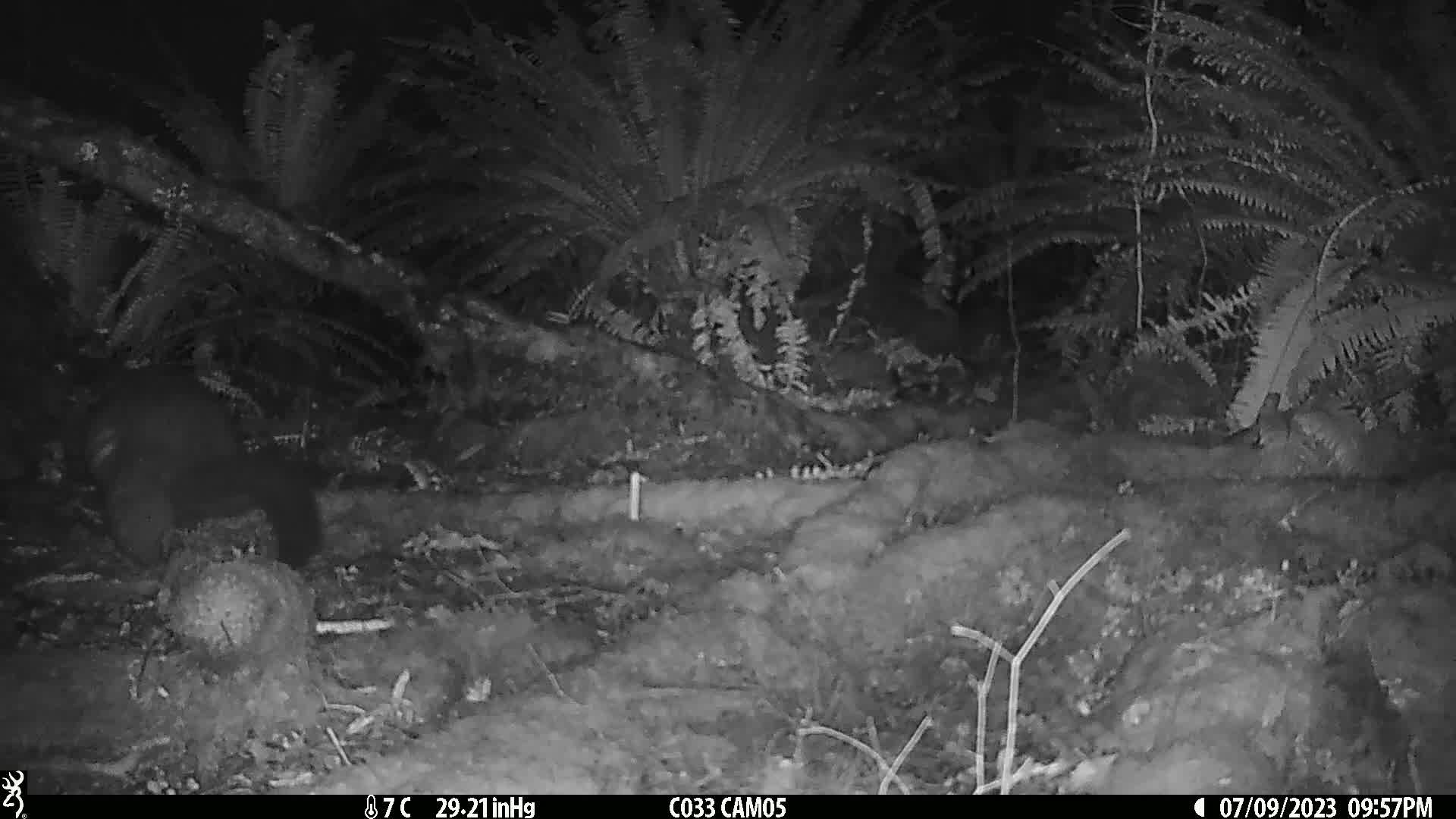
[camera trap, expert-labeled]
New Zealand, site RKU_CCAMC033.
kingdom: Animalia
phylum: Chordata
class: Mammalia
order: Diprotodontia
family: Phalangeridae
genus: Trichosurus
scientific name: Trichosurus vulpecula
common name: common brushtail possum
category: possum